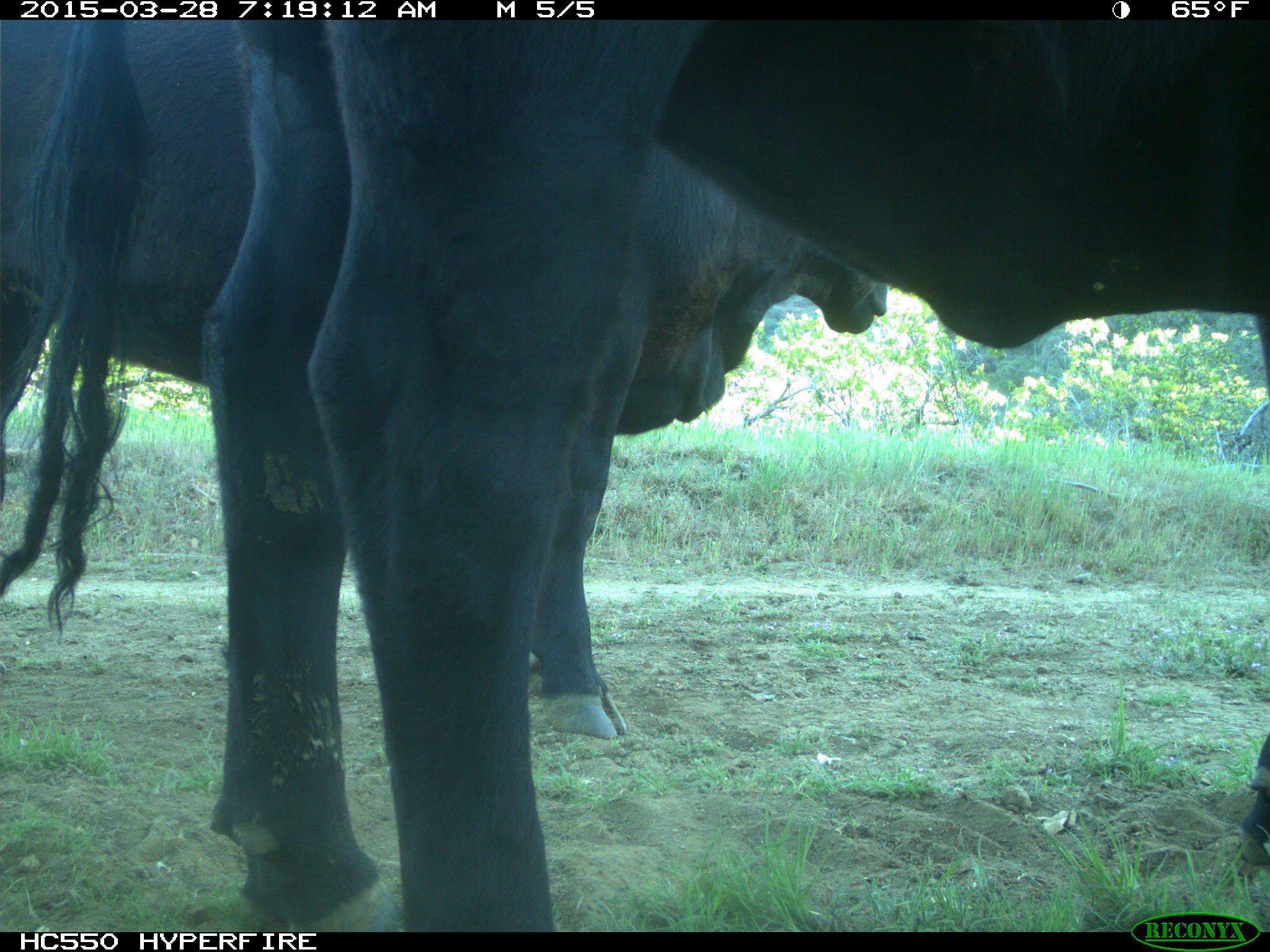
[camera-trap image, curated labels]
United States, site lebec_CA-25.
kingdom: Animalia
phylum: Chordata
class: Mammalia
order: Artiodactyla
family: Bovidae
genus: Bos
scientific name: Bos taurus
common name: domestic cow